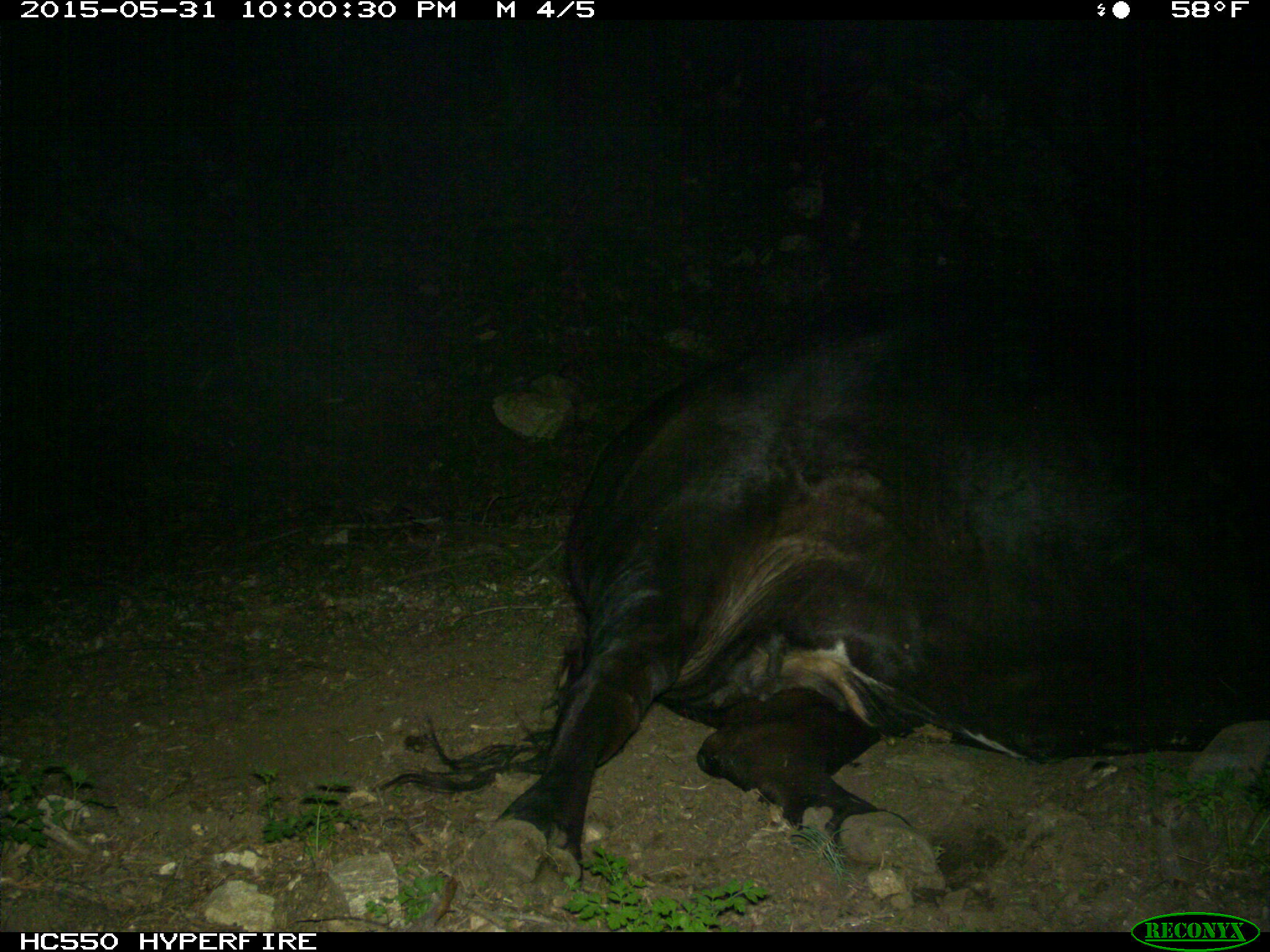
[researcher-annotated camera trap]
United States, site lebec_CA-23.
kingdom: Animalia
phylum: Chordata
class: Mammalia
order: Artiodactyla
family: Bovidae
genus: Bos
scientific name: Bos taurus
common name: domestic cow